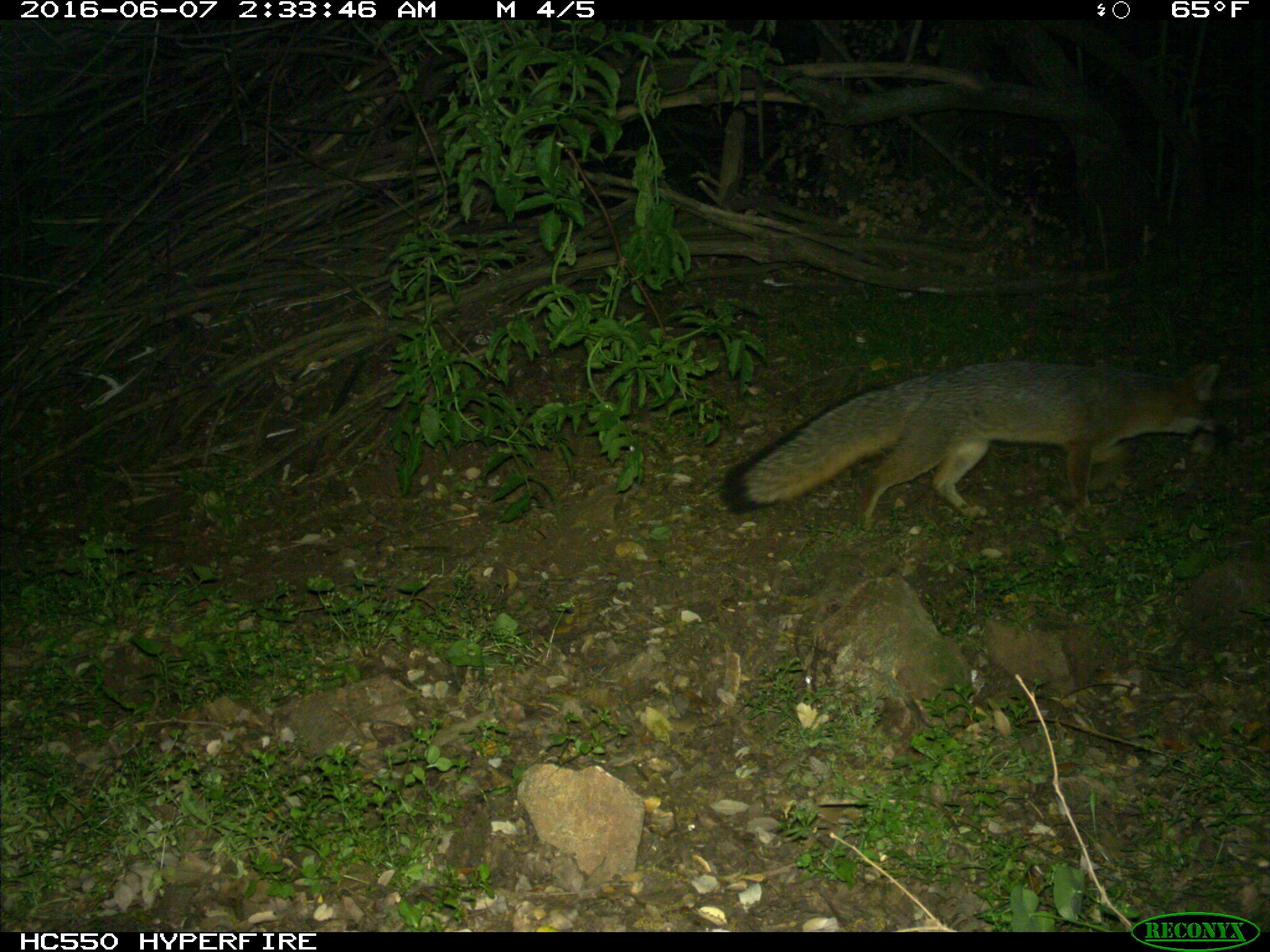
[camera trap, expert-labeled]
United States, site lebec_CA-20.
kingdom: Animalia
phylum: Chordata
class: Mammalia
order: Carnivora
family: Canidae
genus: Urocyon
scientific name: Urocyon cinereoargenteus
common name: gray fox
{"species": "Urocyon cinereoargenteus (gray fox)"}